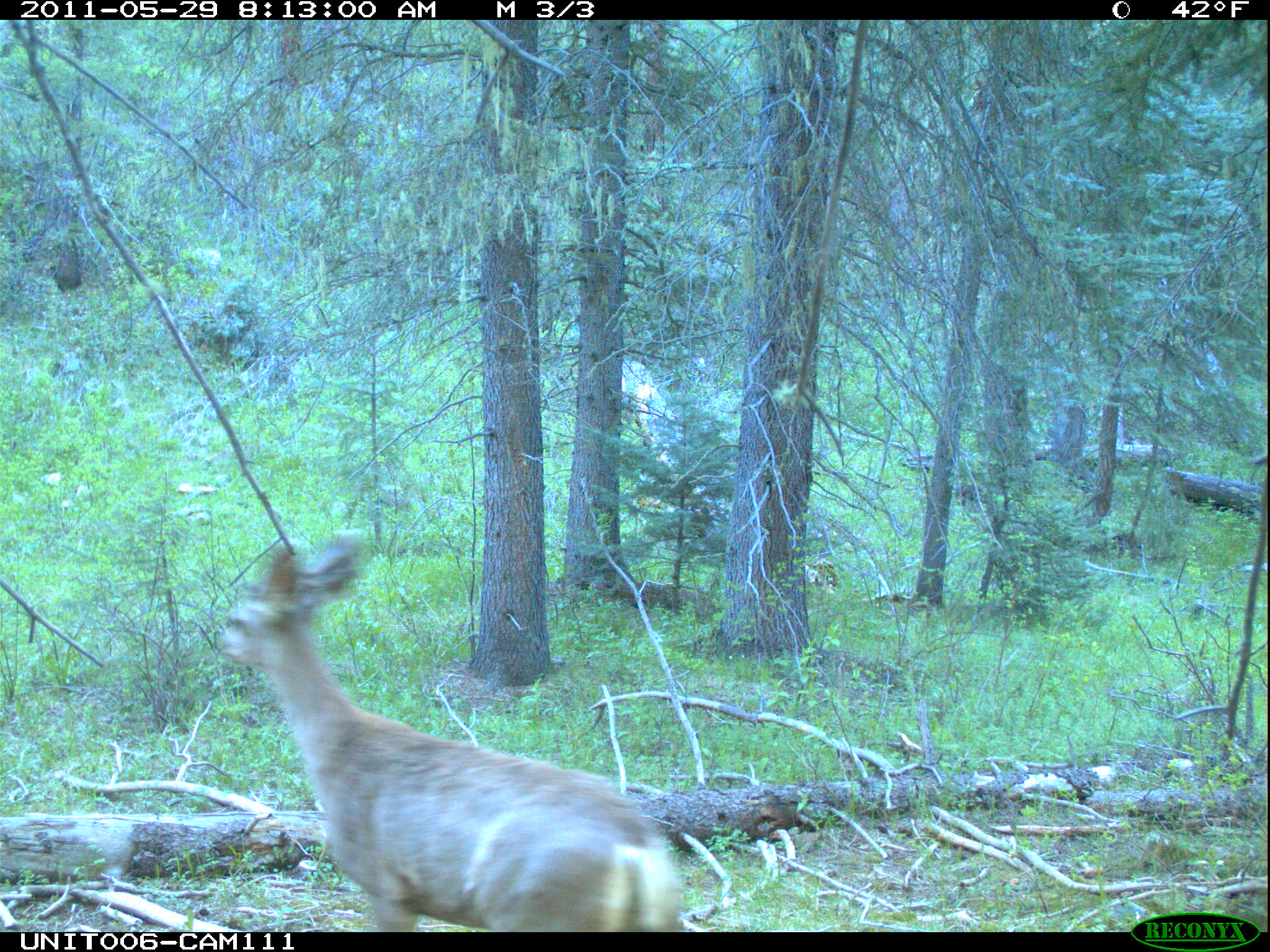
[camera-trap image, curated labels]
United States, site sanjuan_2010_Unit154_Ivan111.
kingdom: Animalia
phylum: Chordata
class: Mammalia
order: Artiodactyla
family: Cervidae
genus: Odocoileus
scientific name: Odocoileus hemionus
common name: mule deer